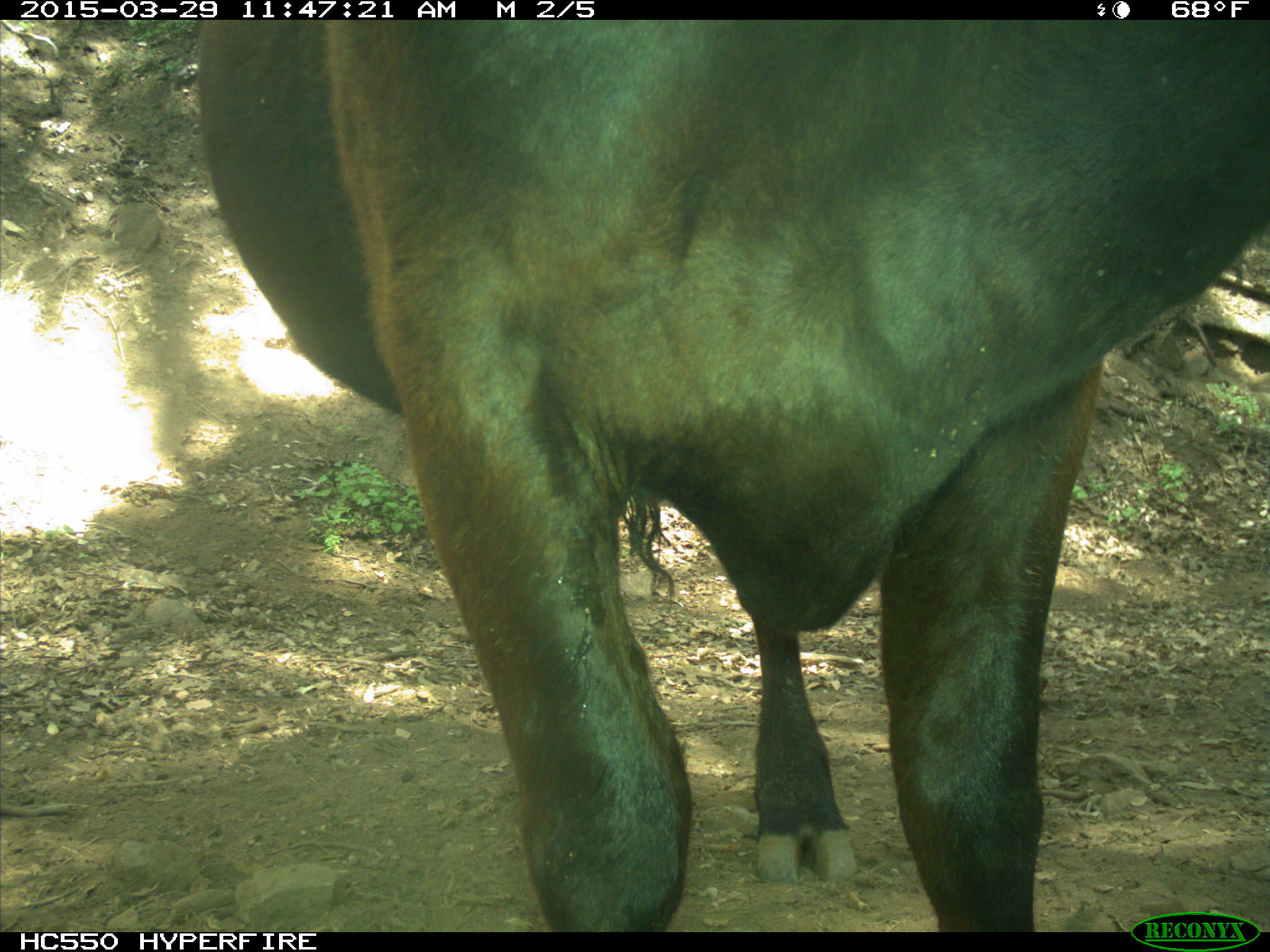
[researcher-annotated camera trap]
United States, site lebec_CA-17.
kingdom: Animalia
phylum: Chordata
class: Mammalia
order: Artiodactyla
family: Bovidae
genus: Bos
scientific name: Bos taurus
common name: domestic cow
Bos taurus (domestic cow).